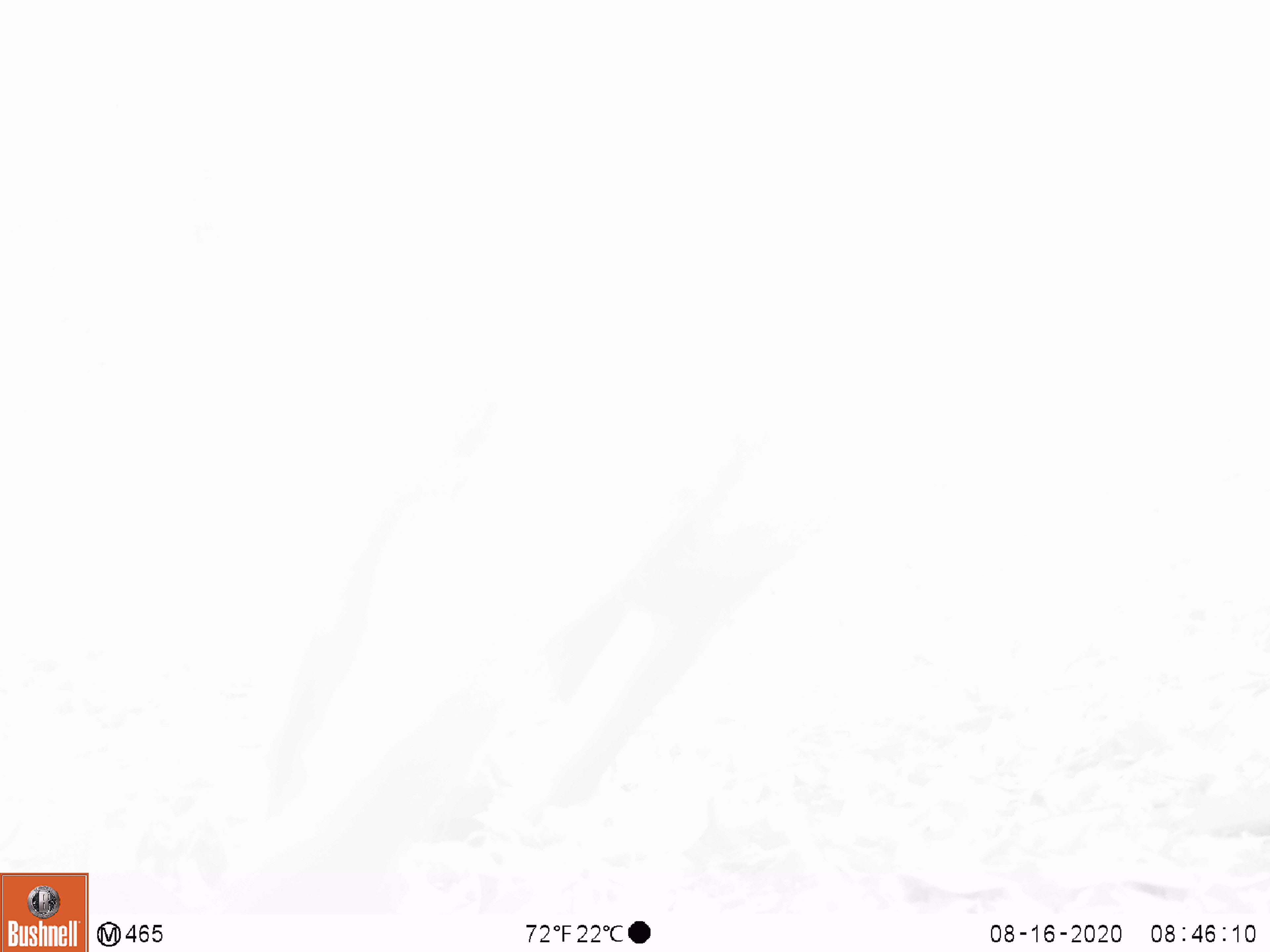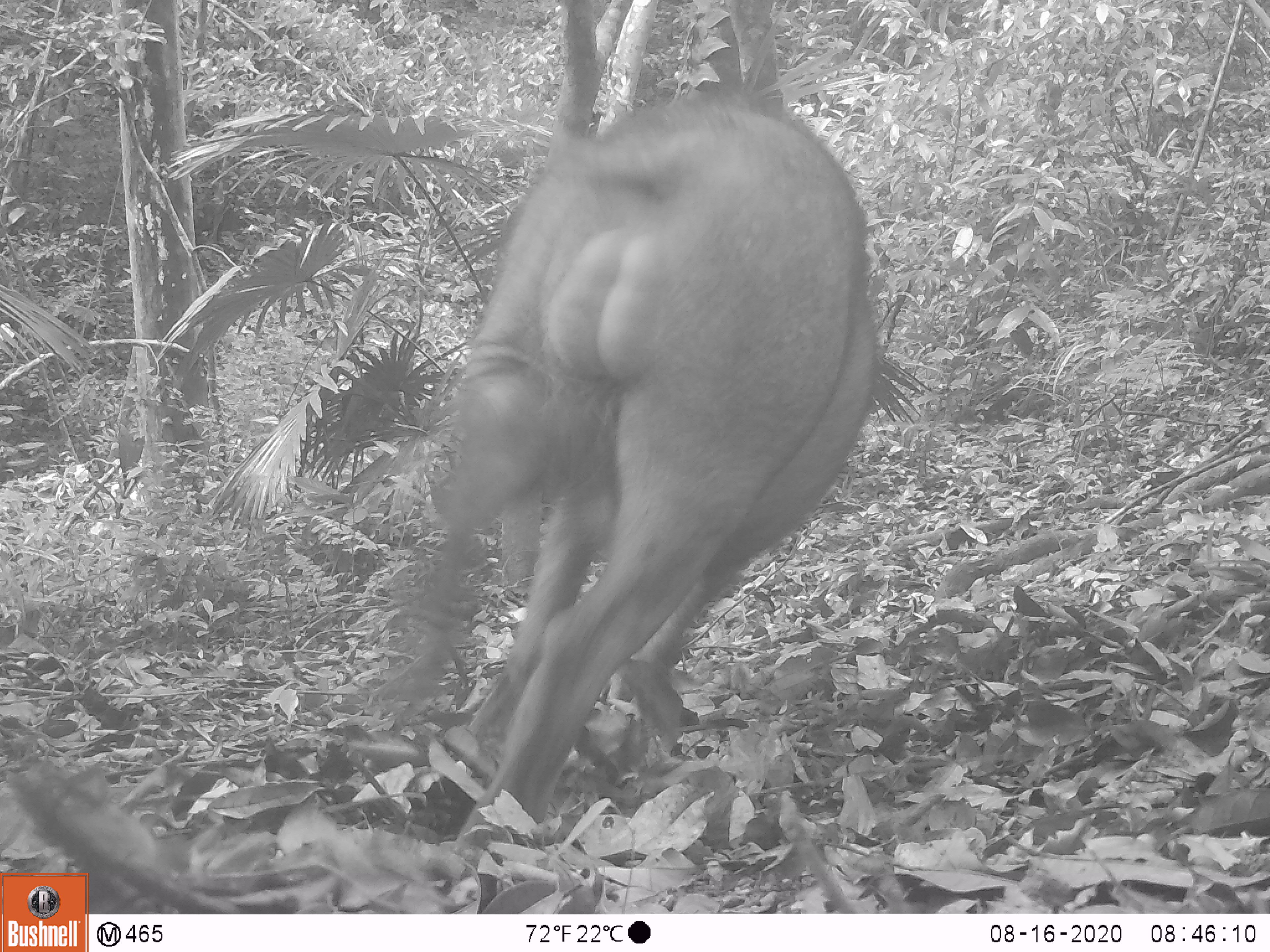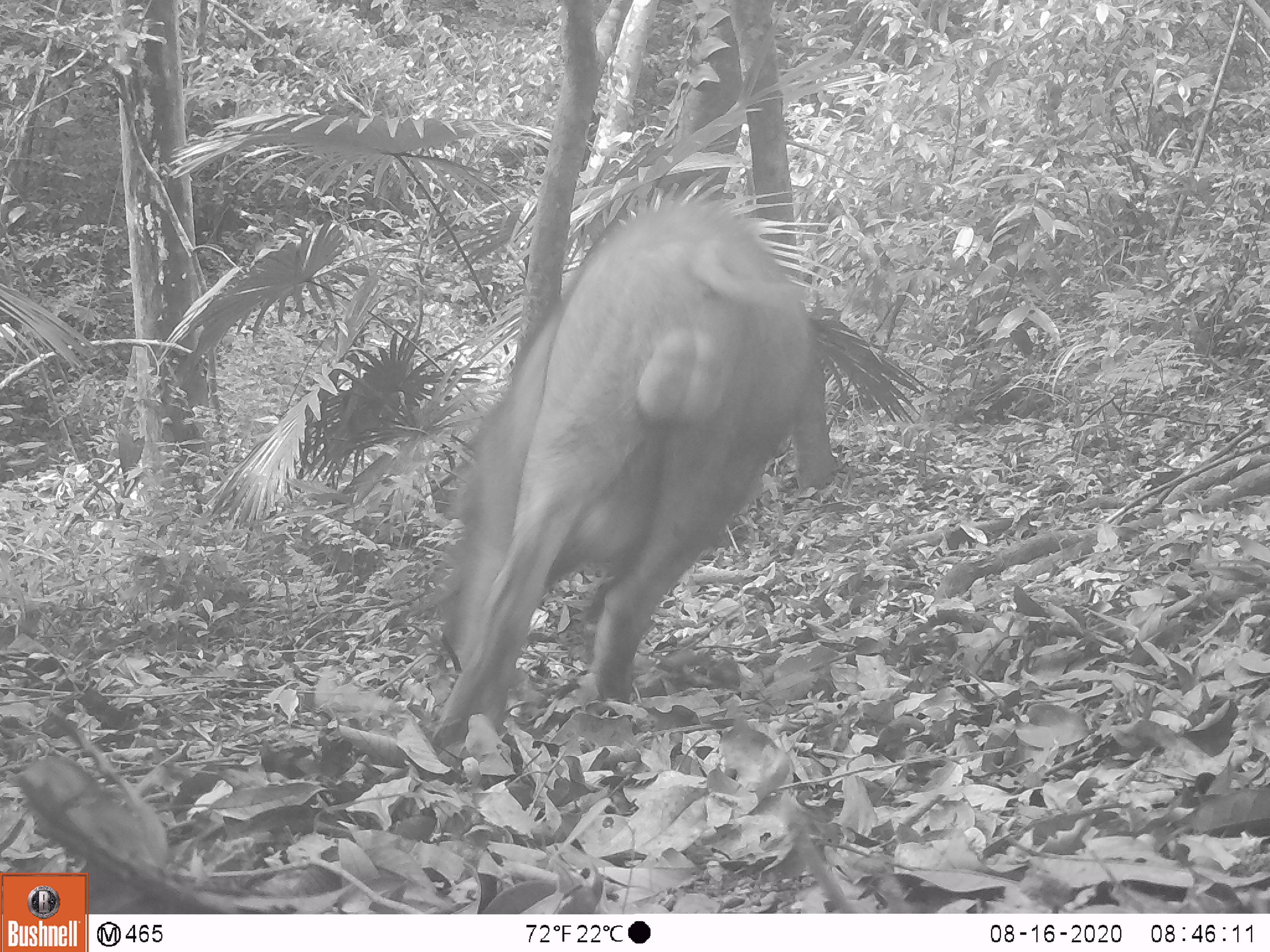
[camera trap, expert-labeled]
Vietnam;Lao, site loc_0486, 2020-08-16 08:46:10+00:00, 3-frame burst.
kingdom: Animalia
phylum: Chordata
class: Mammalia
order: Artiodactyla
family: Suidae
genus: Sus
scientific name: Sus scrofa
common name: eurasian wild pig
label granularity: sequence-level